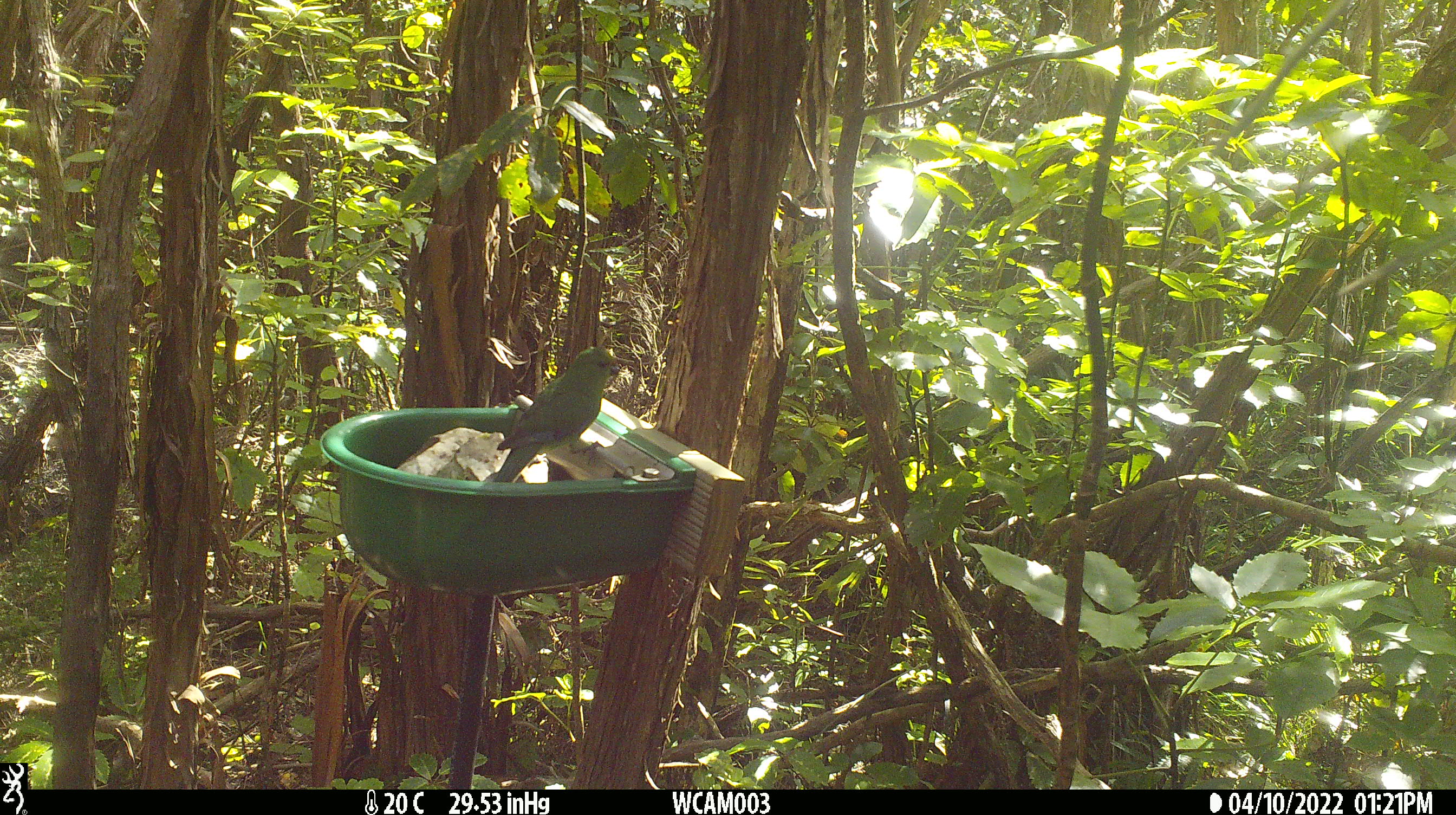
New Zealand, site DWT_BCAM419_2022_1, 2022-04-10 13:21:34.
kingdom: Animalia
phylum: Chordata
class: Aves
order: Psittaciformes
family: Psittaculidae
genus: Cyanoramphus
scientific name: Cyanoramphus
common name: parakeet